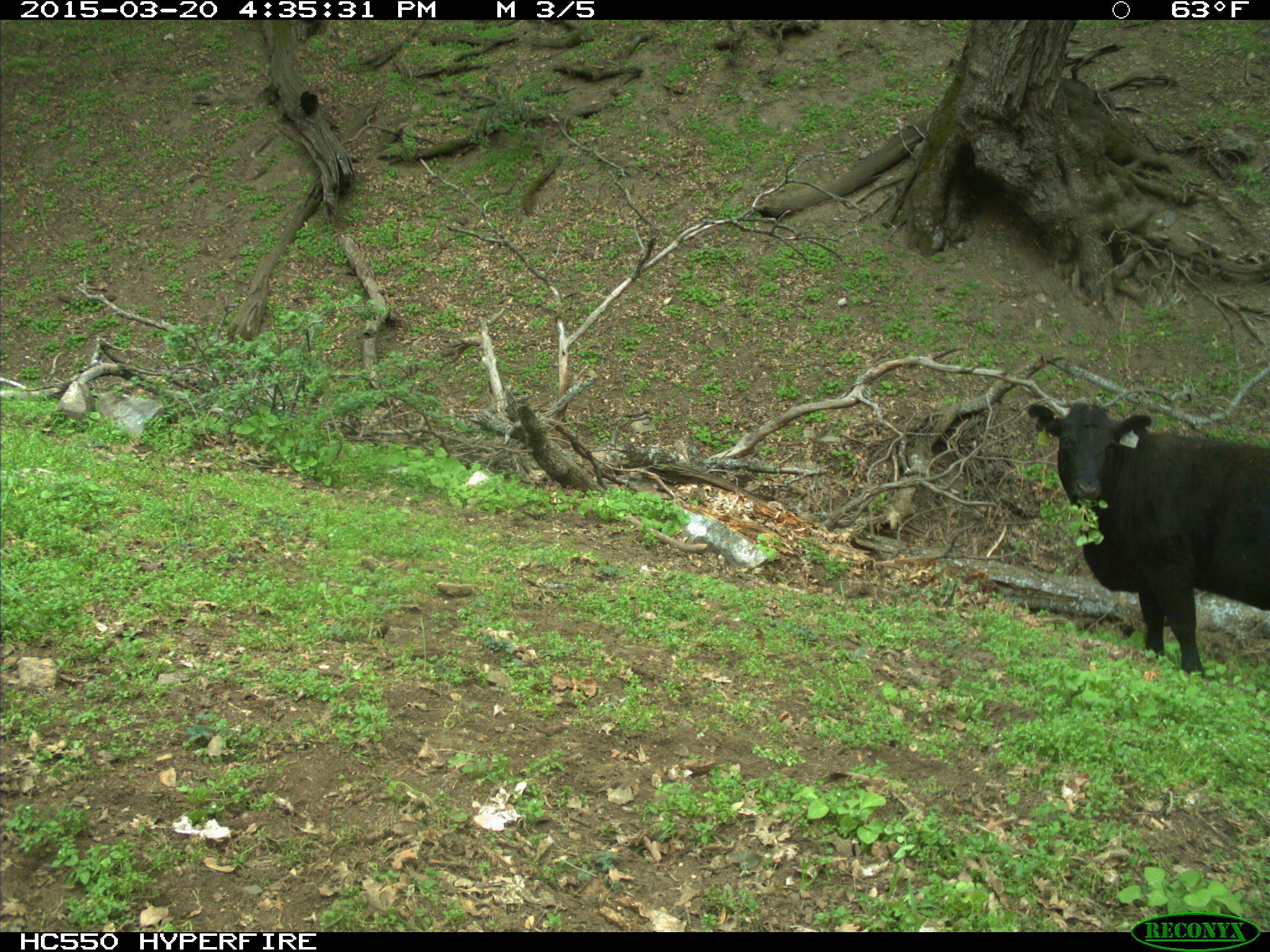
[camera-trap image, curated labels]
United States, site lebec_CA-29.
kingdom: Animalia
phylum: Chordata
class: Mammalia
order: Artiodactyla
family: Bovidae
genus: Bos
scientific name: Bos taurus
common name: domestic cow